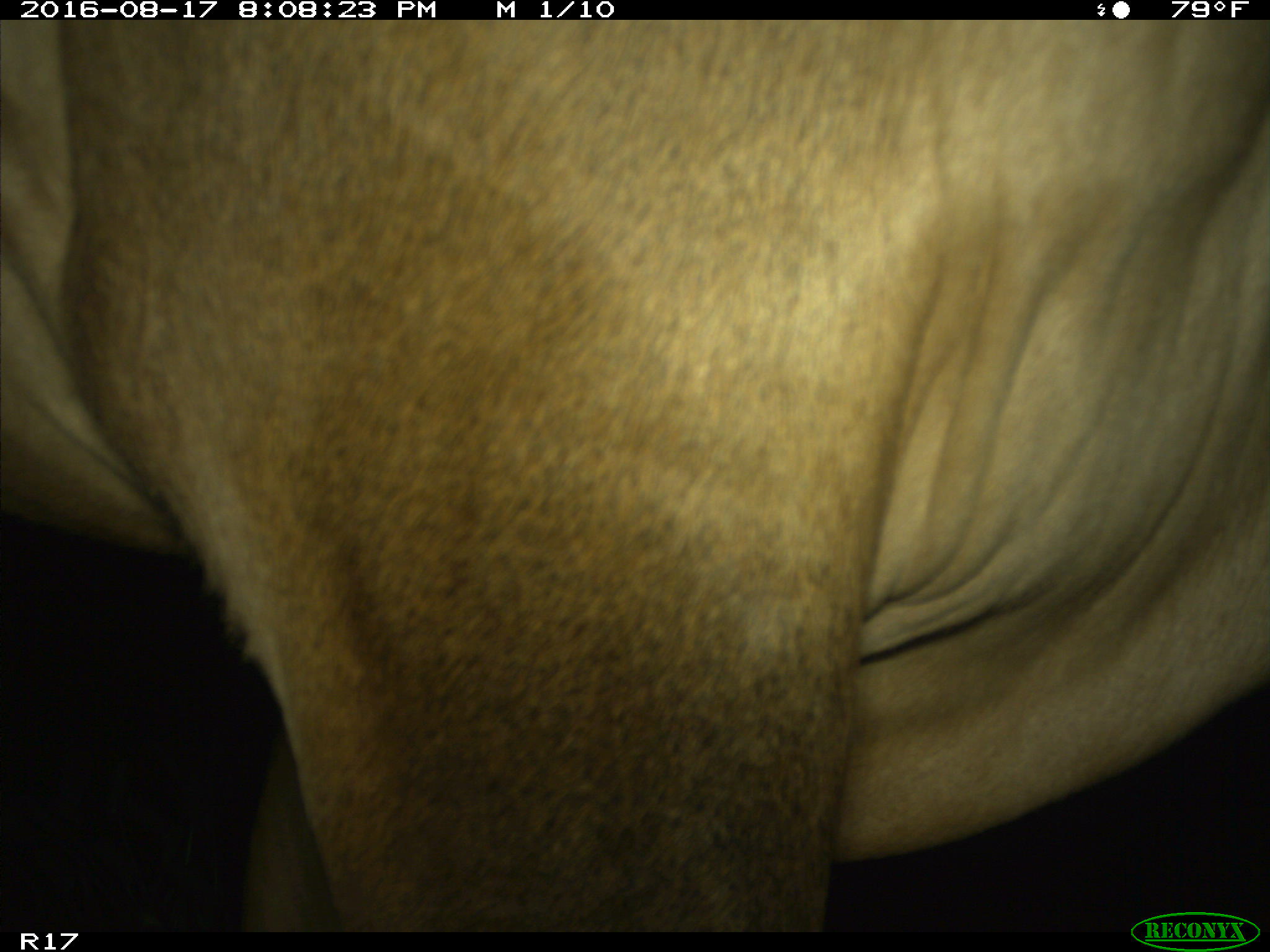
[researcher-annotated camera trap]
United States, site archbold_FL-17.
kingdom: Animalia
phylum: Chordata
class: Mammalia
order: Artiodactyla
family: Bovidae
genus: Bos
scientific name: Bos taurus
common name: domestic cow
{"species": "Bos taurus (domestic cow)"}